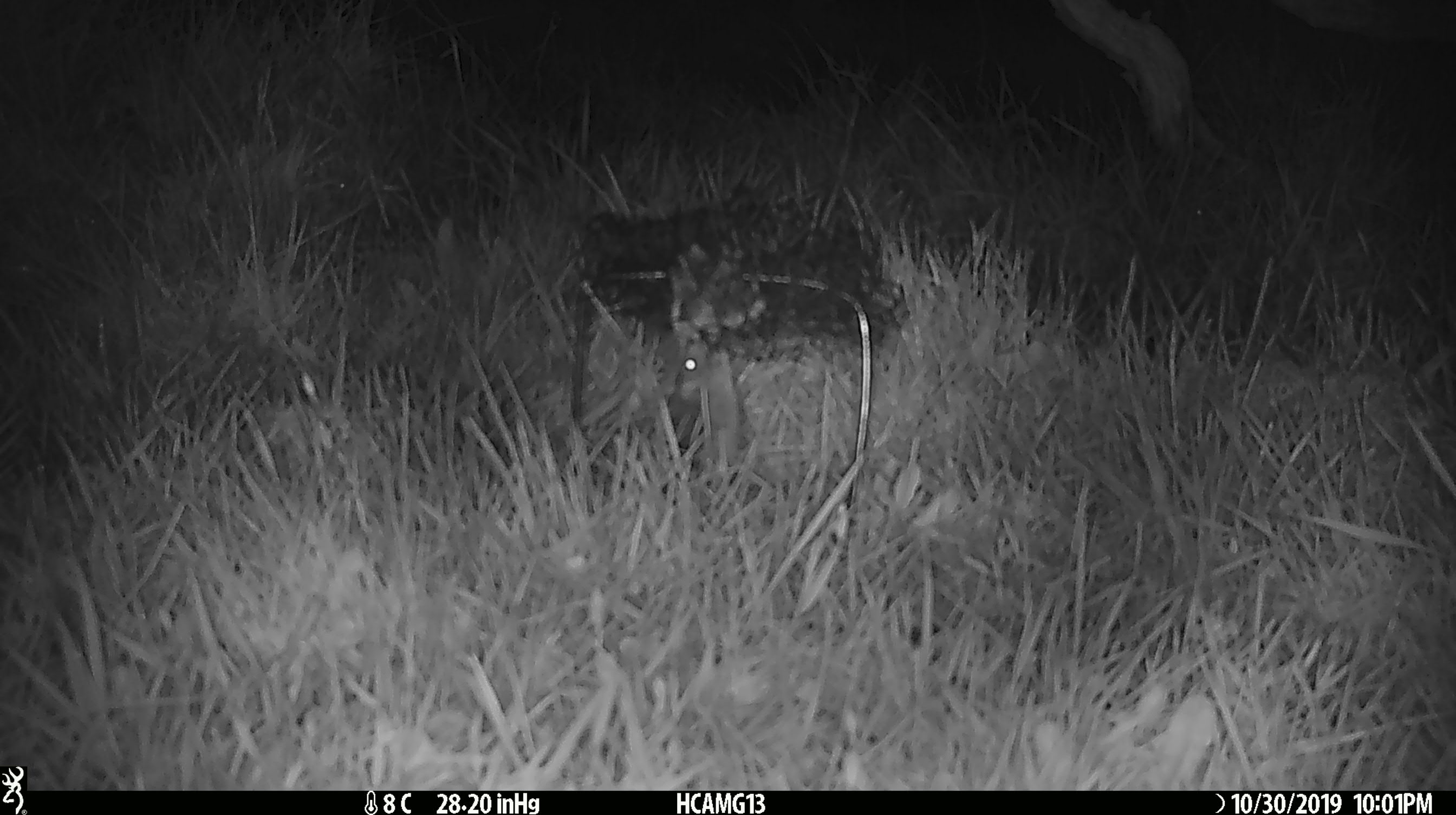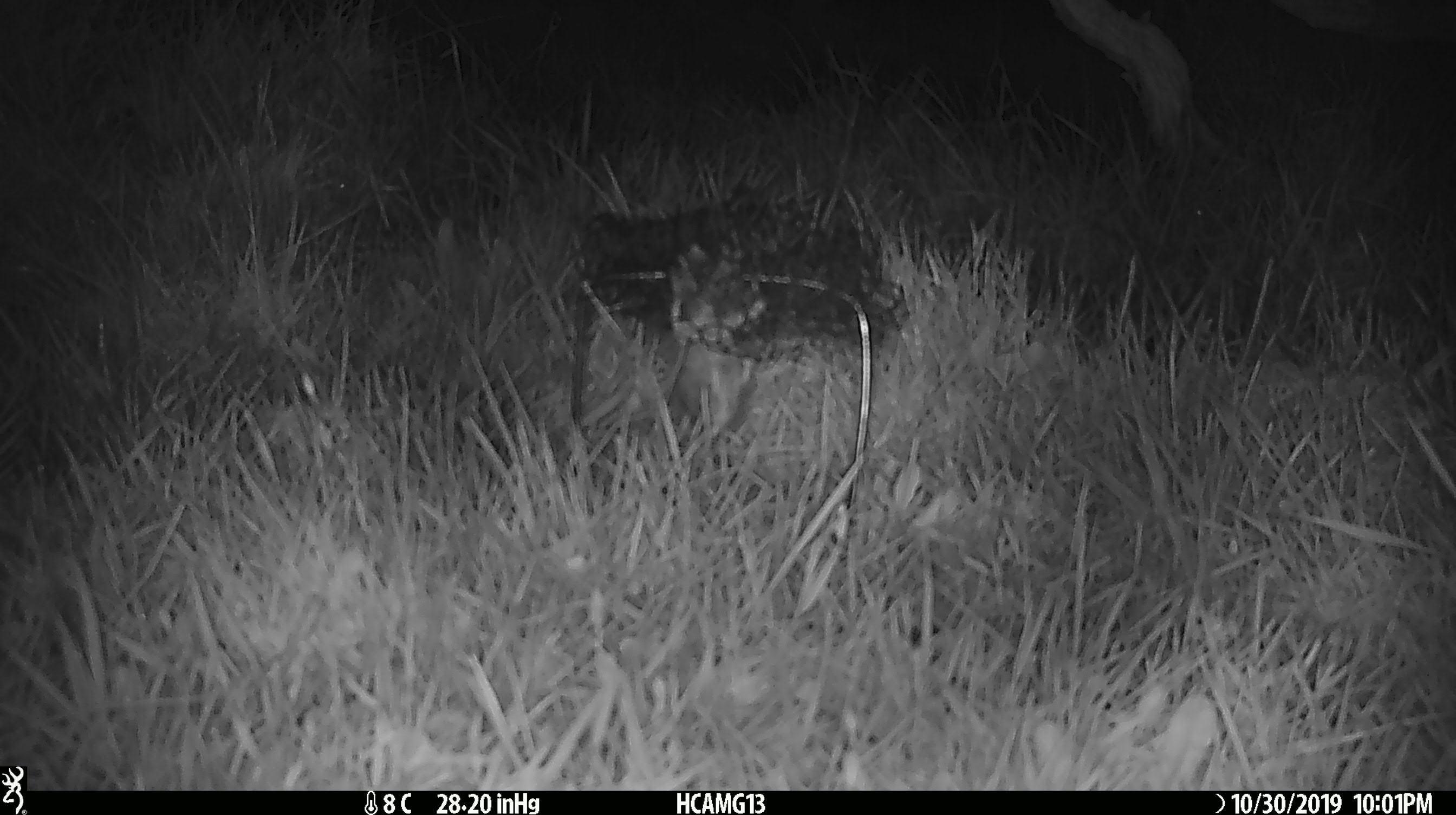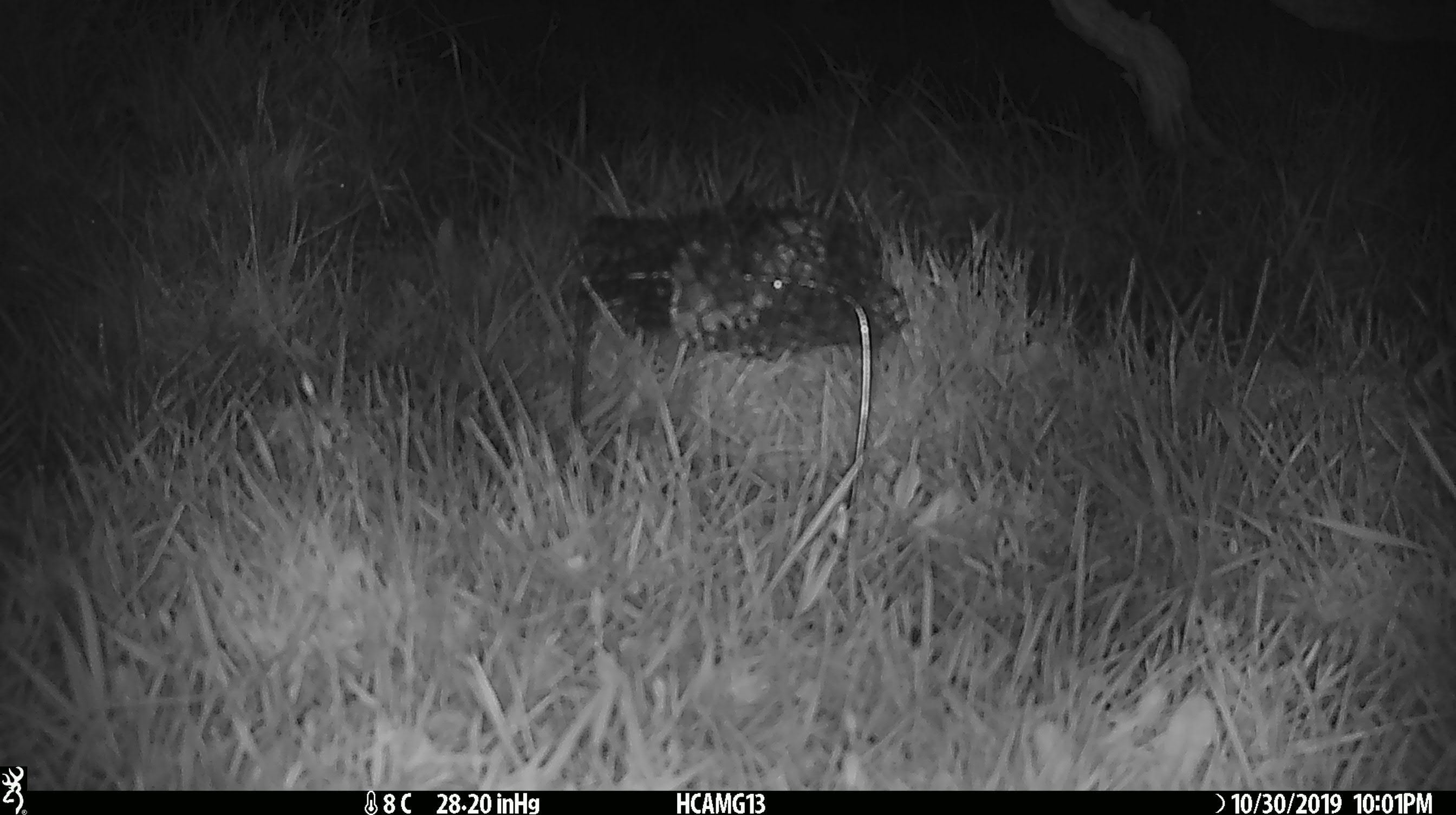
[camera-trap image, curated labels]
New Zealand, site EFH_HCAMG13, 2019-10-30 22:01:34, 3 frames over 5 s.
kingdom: Animalia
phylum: Chordata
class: Mammalia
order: Rodentia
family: Muridae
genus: Mus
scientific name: Mus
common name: mouse